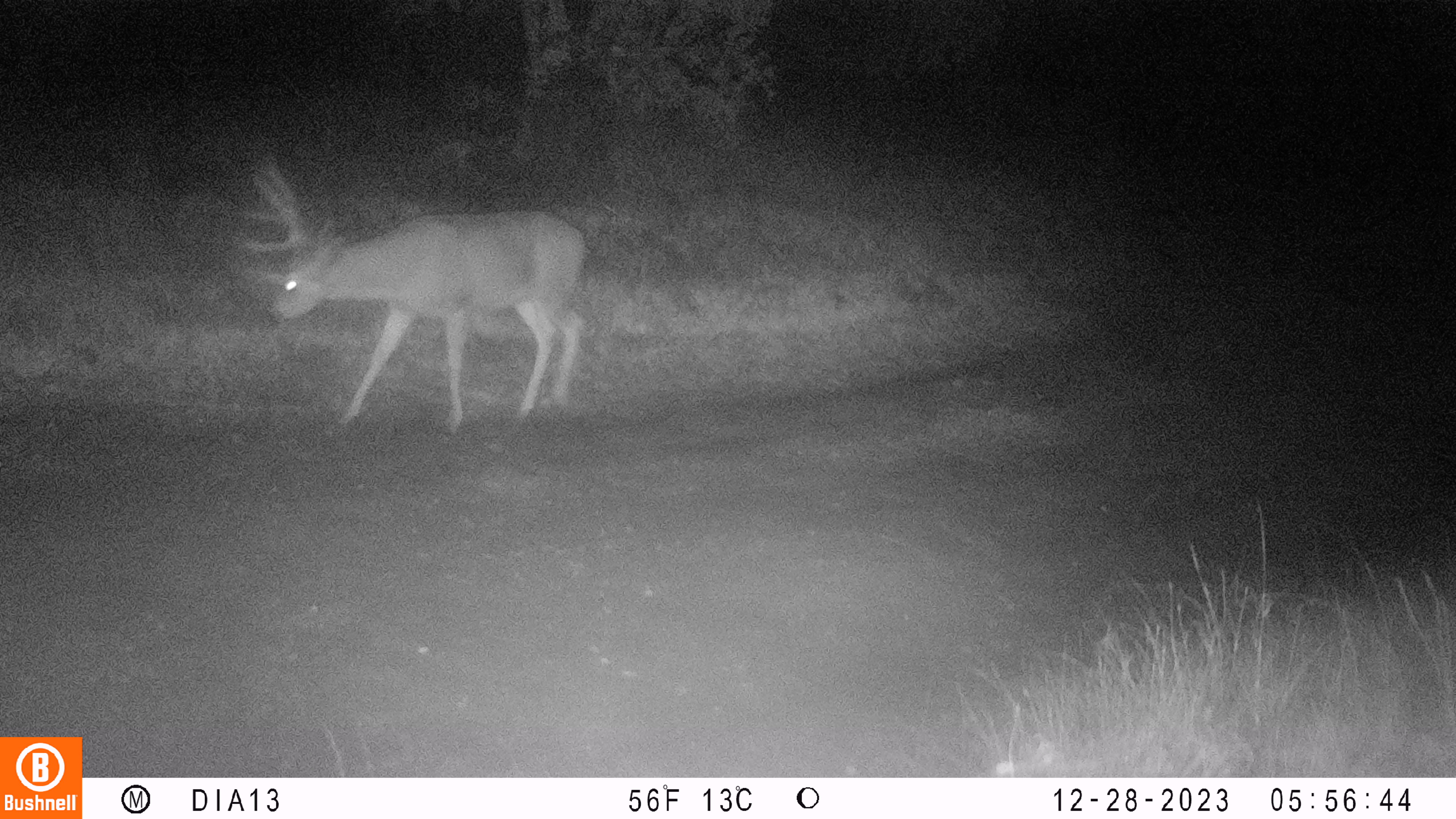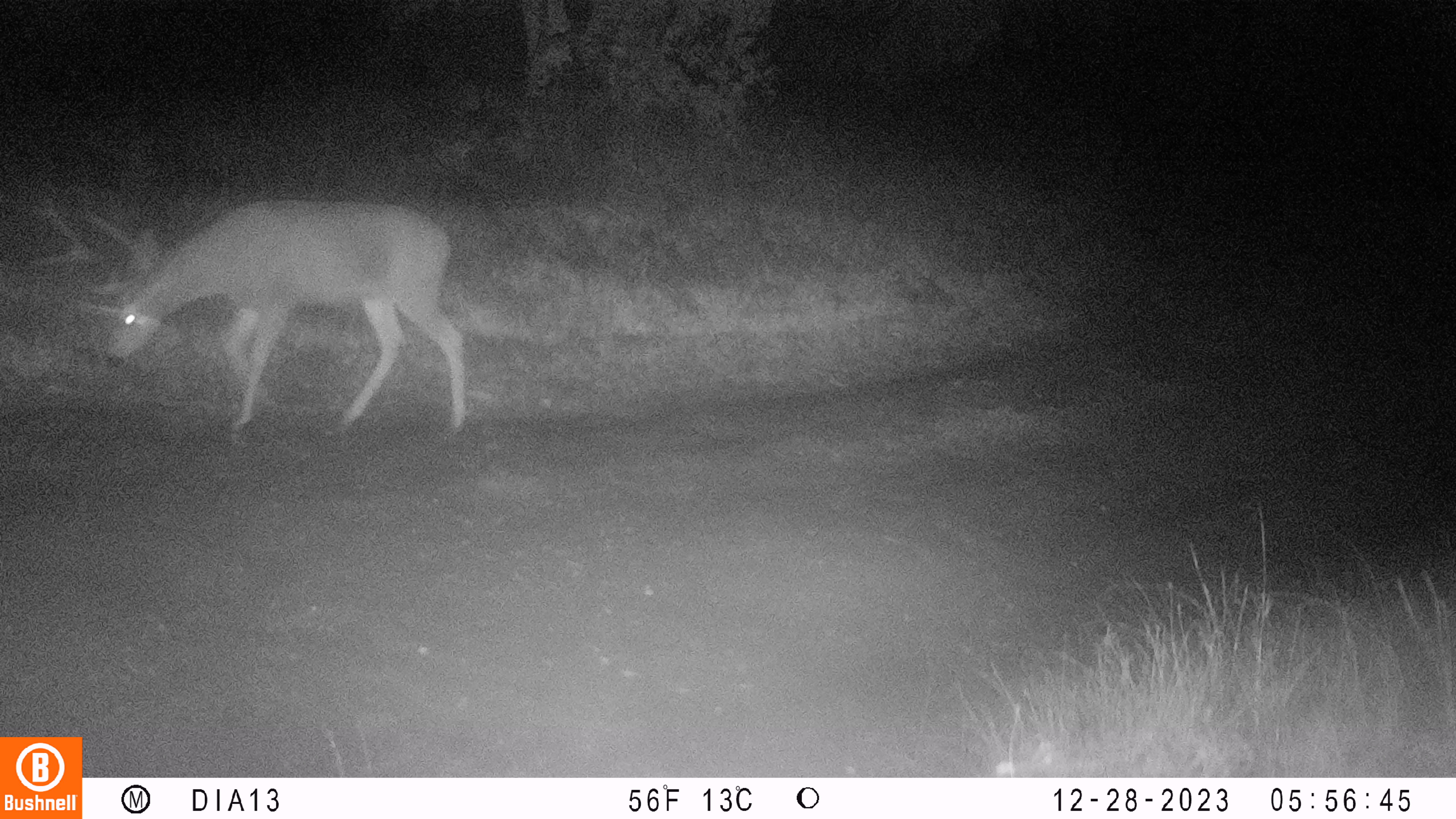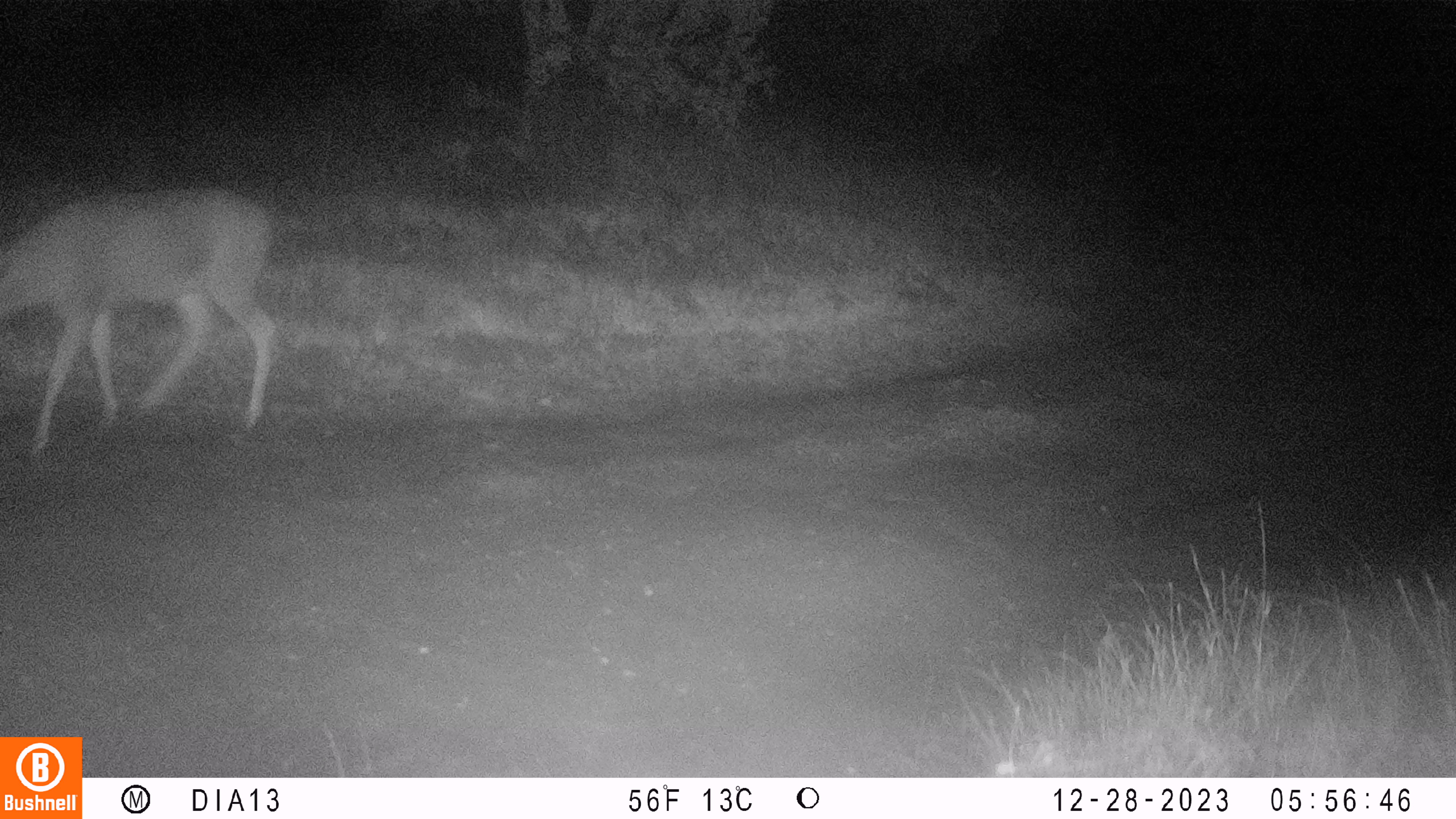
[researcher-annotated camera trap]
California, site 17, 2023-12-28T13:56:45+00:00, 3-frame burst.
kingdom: Animalia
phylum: Chordata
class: Mammalia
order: Artiodactyla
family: Cervidae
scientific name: Cervidae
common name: elk or deer